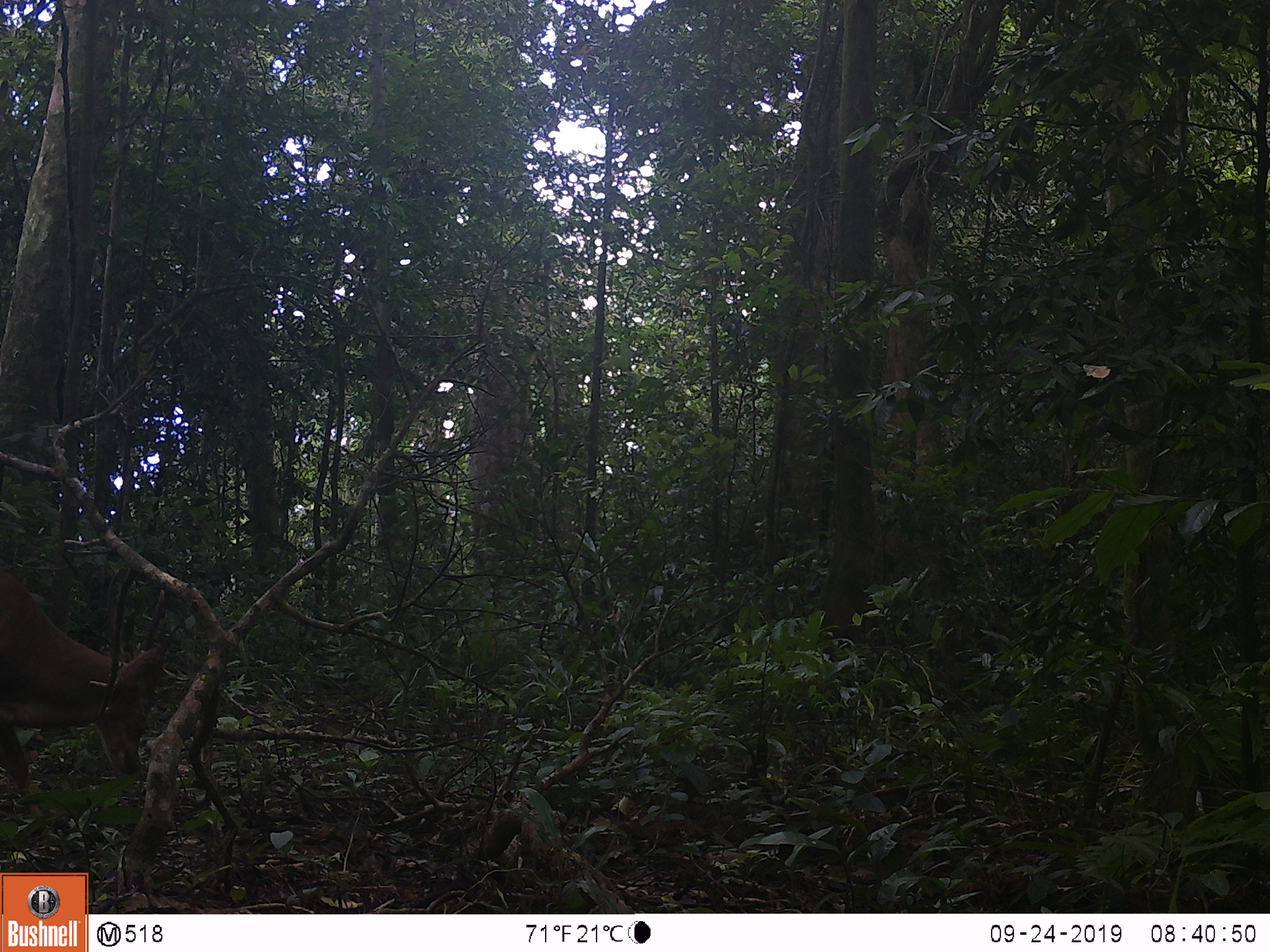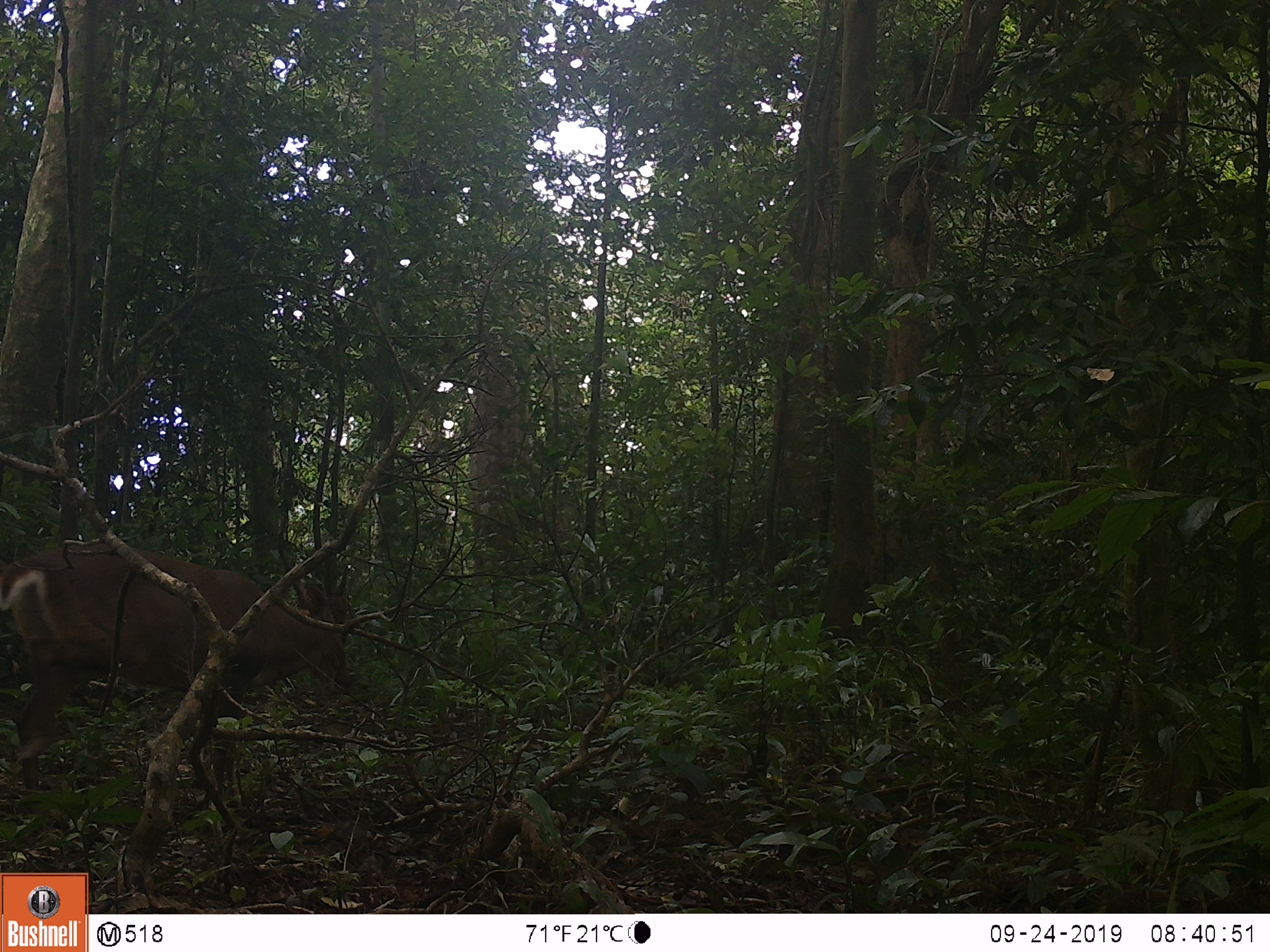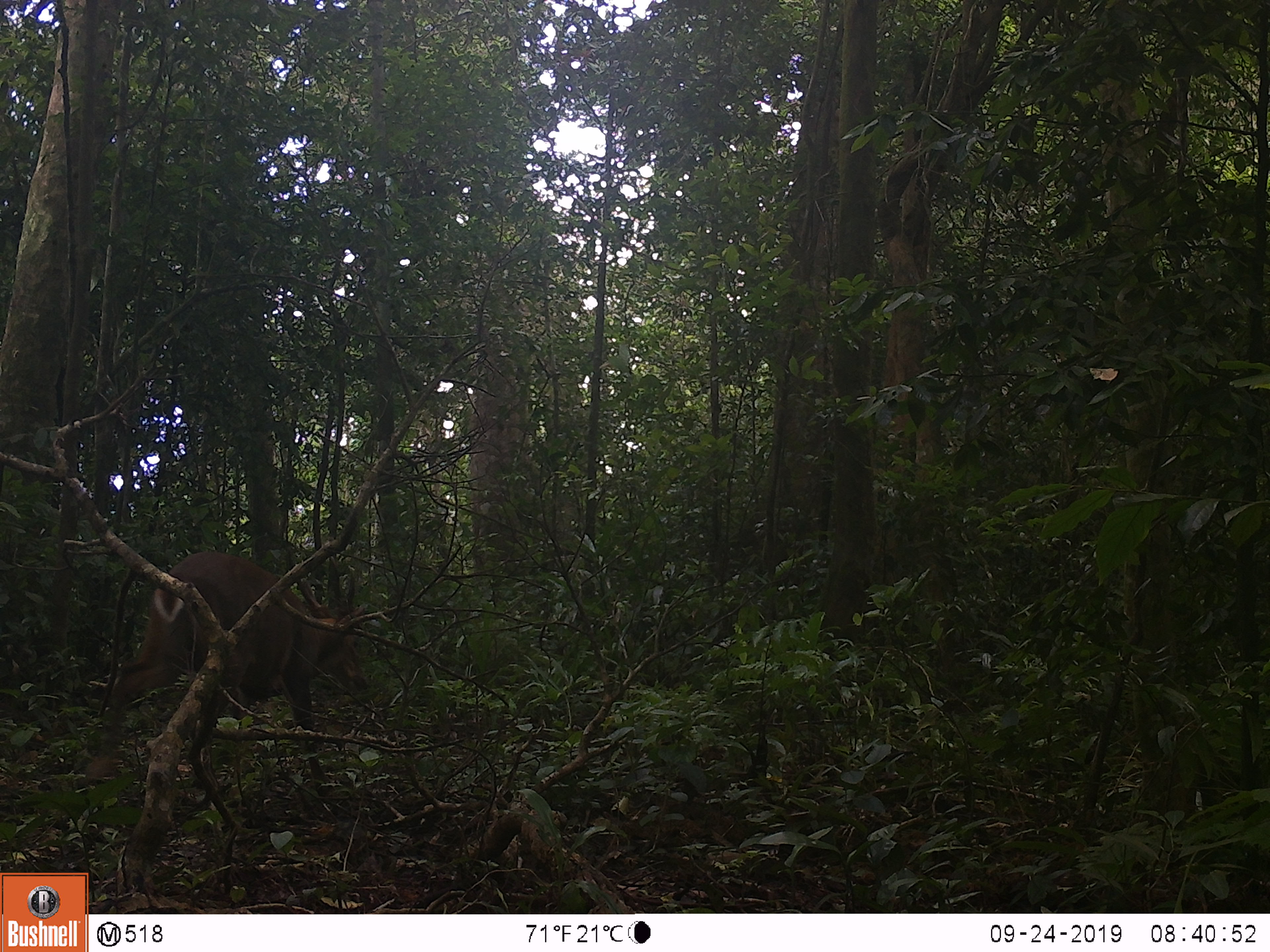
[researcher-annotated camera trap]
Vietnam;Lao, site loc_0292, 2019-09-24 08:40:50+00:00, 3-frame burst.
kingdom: Animalia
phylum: Chordata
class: Mammalia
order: Artiodactyla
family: Cervidae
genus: Muntiacus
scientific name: Muntiacus vuquangensis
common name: large-antlered muntjac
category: large antlered muntjac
Large antlered muntjac (large-antlered muntjac) (Muntiacus vuquangensis). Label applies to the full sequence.